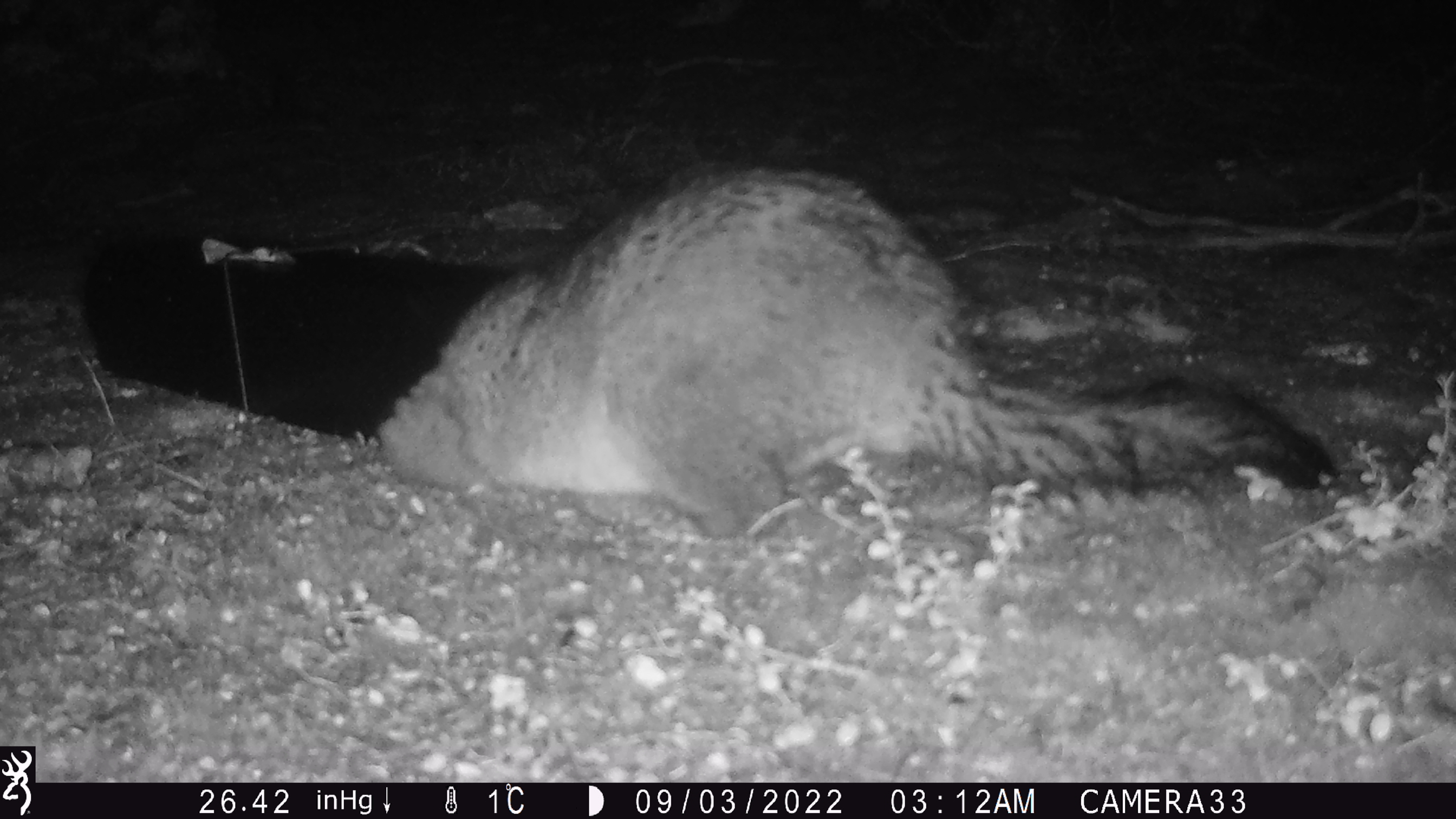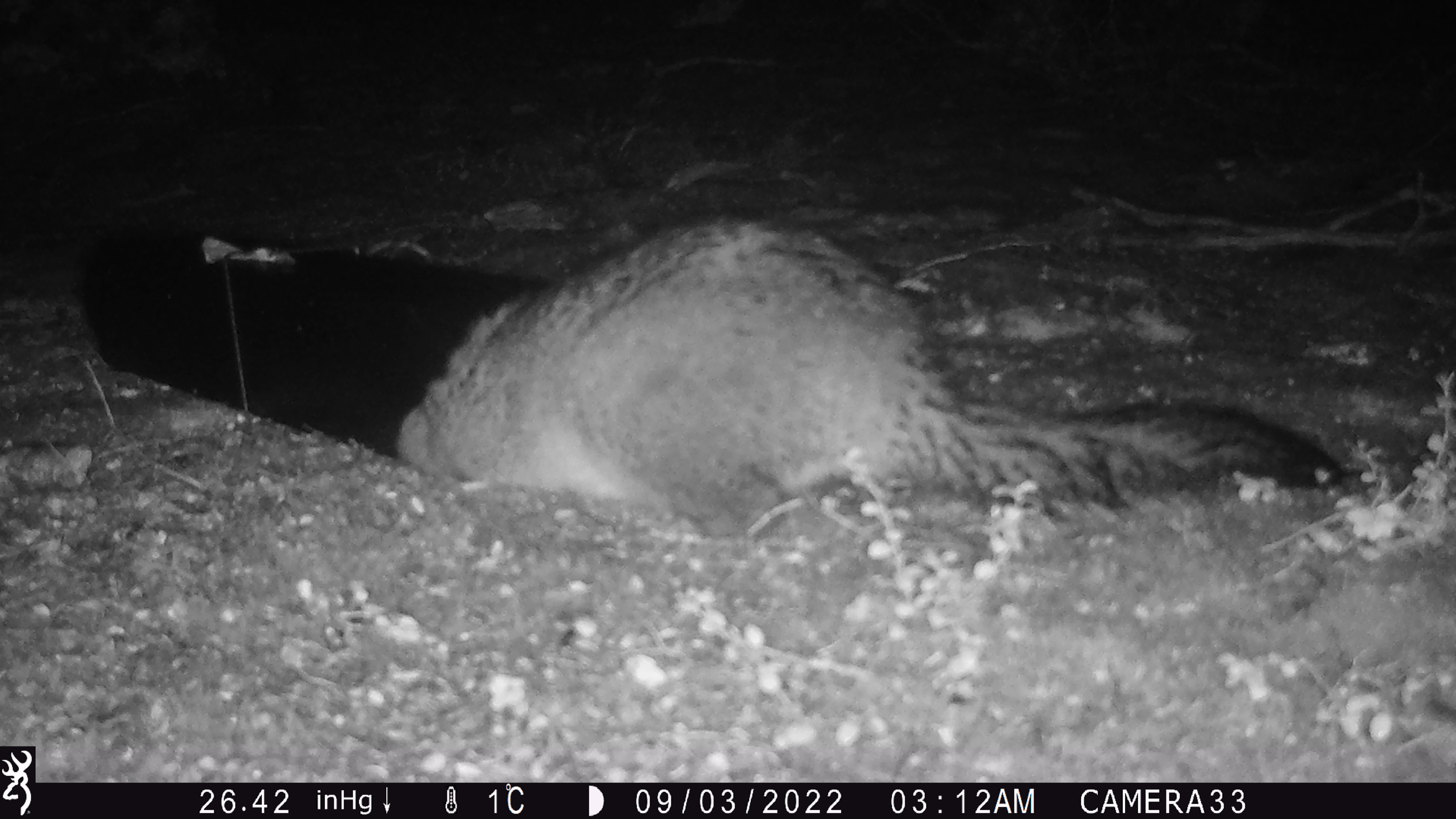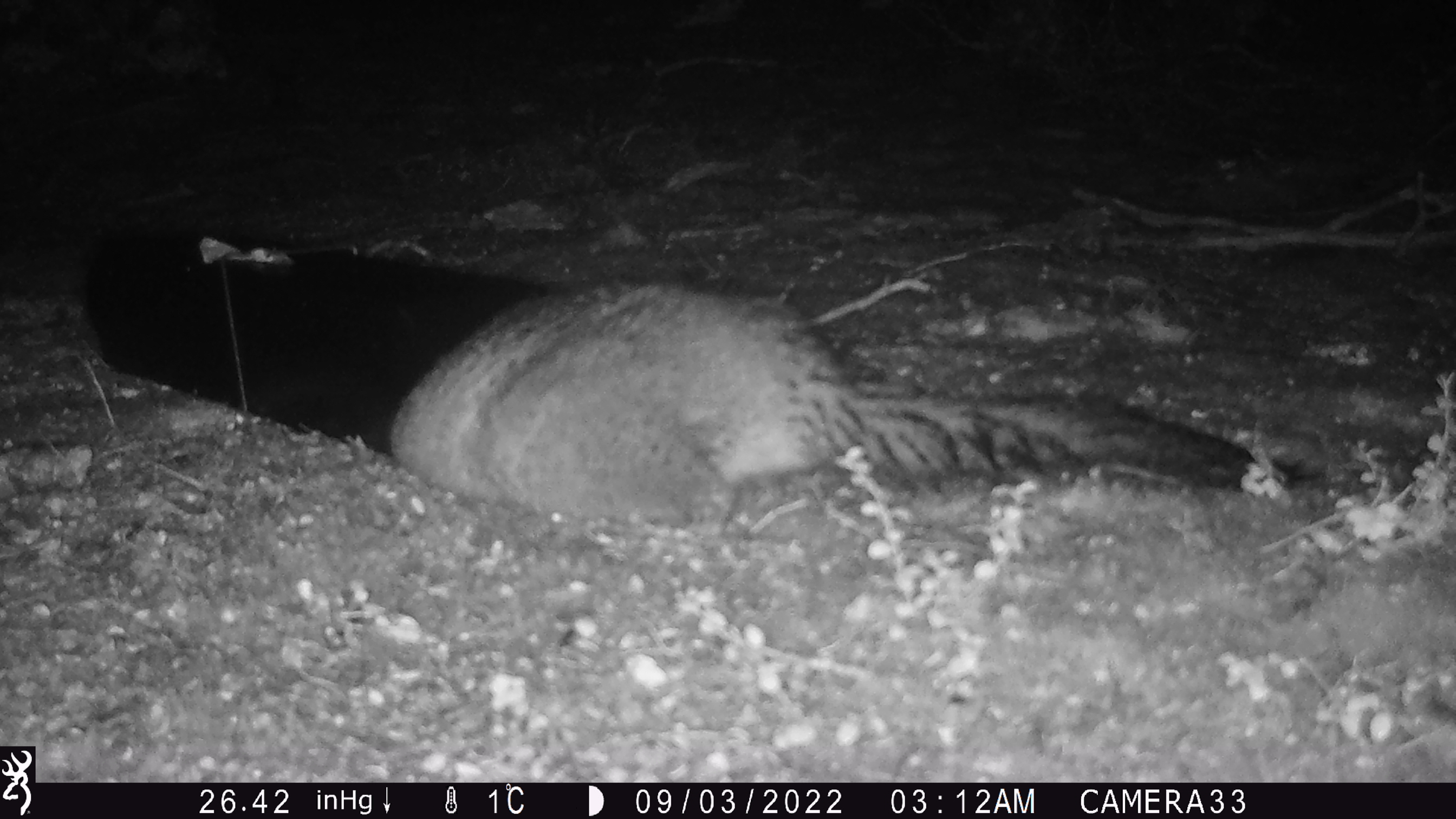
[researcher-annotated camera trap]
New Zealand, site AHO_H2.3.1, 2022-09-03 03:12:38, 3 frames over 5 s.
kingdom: Animalia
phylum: Chordata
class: Mammalia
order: Diprotodontia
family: Phalangeridae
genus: Trichosurus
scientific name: Trichosurus vulpecula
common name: common brushtail possum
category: possum